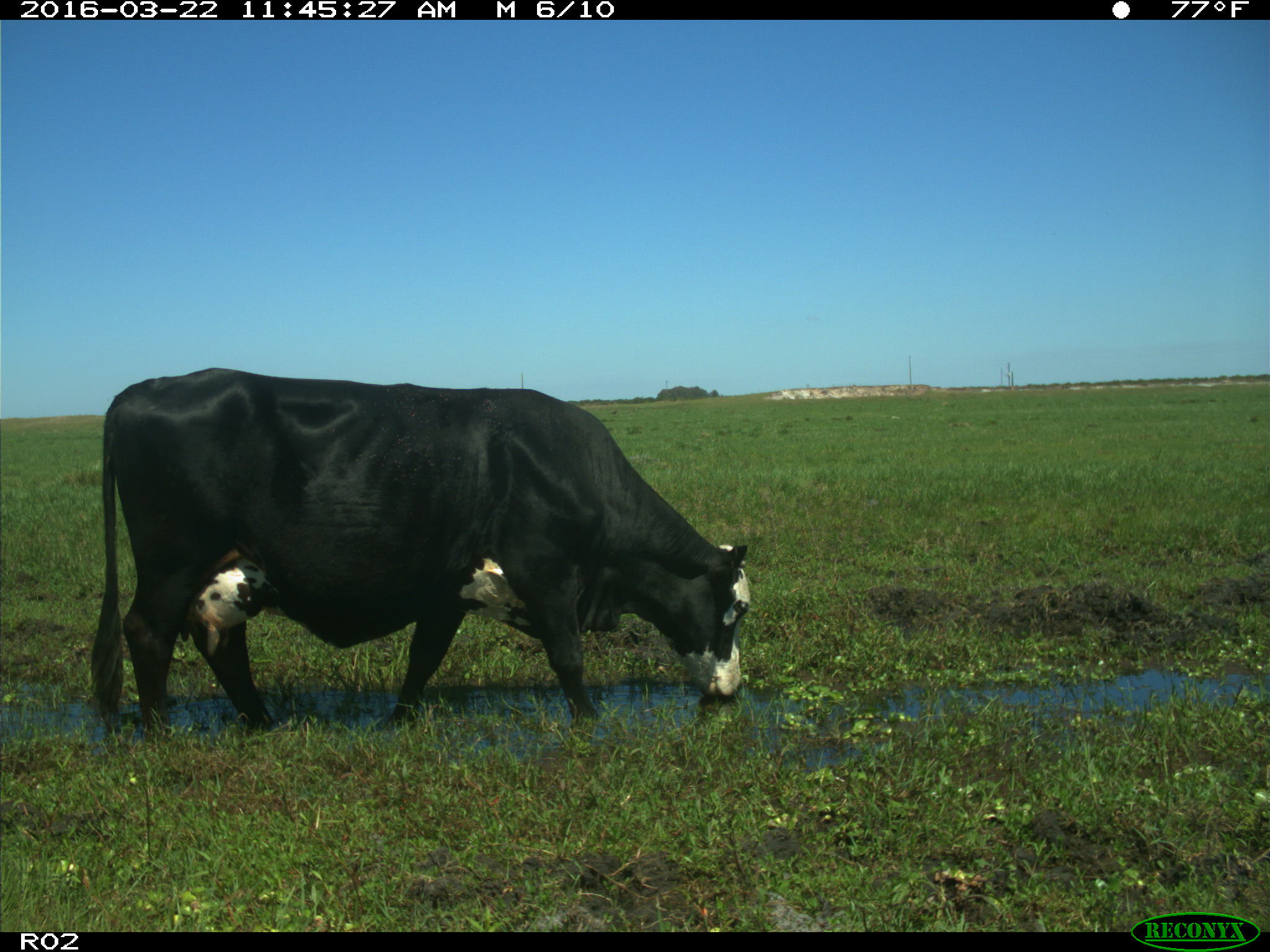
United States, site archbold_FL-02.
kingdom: Animalia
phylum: Chordata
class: Mammalia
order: Artiodactyla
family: Bovidae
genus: Bos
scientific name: Bos taurus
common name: domestic cow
Bos taurus (domestic cow).